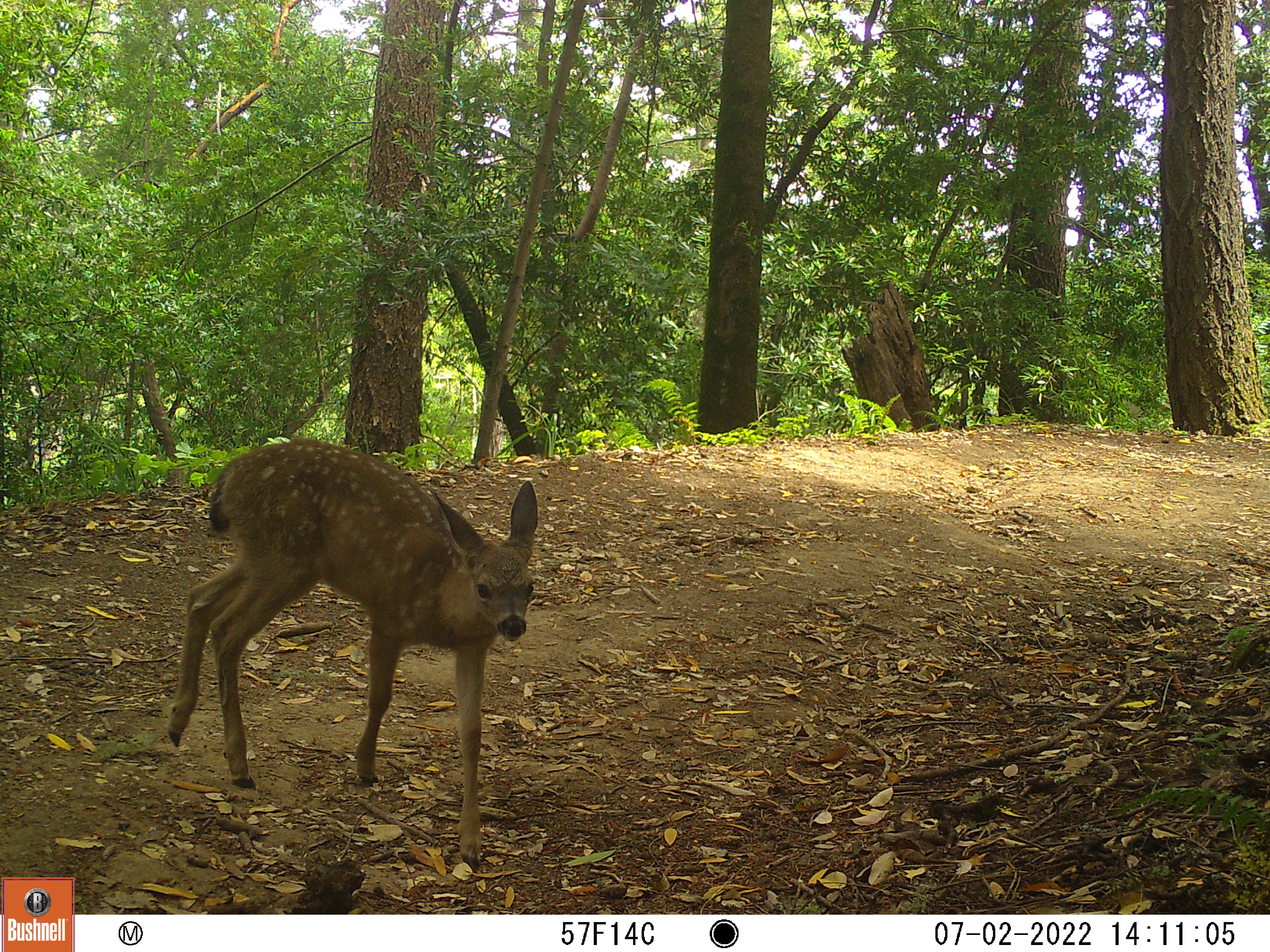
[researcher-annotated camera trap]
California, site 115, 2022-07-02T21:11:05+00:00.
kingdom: Animalia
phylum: Chordata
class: Mammalia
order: Artiodactyla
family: Cervidae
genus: Odocoileus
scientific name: Odocoileus hemionus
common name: mule deer